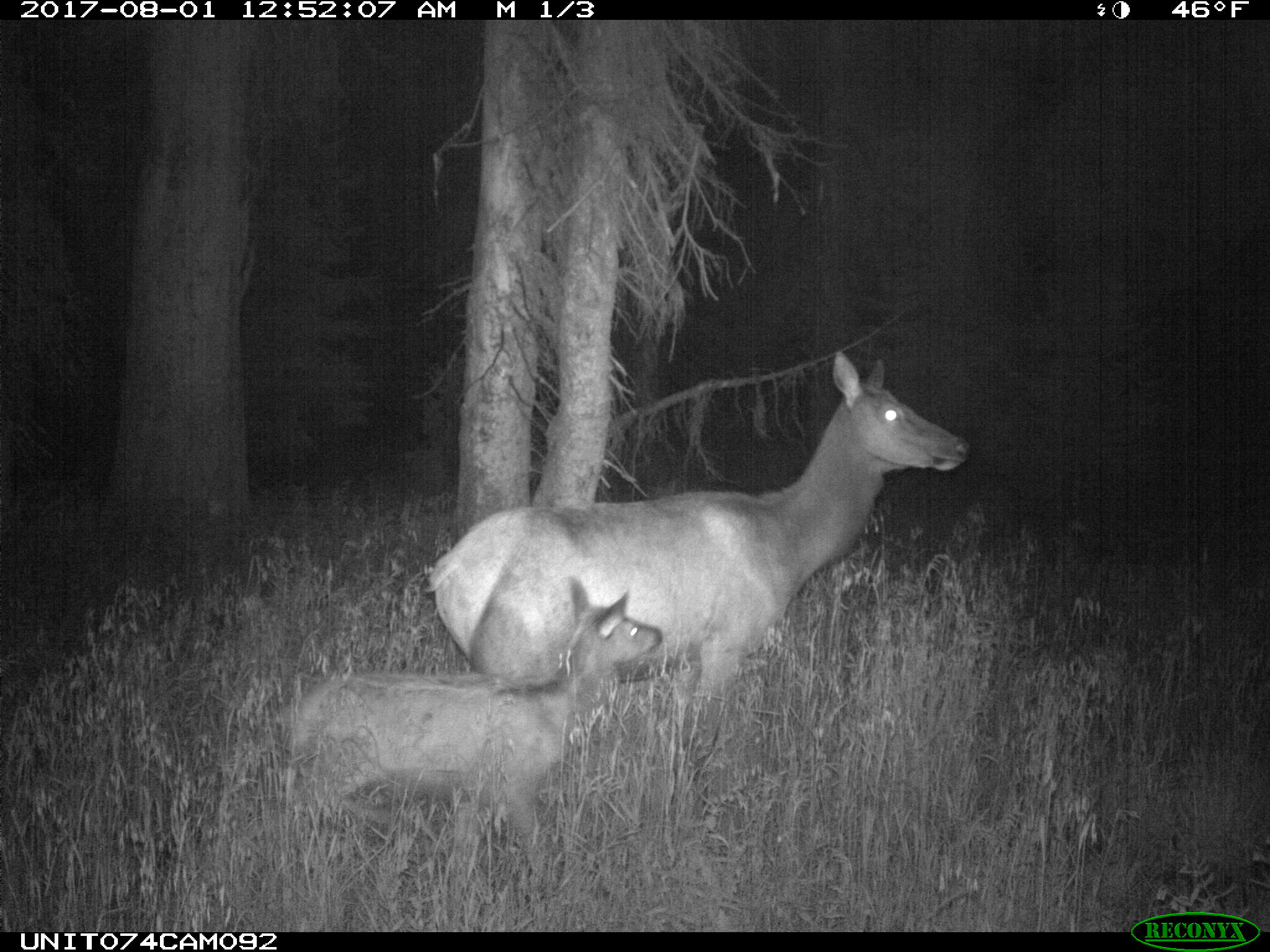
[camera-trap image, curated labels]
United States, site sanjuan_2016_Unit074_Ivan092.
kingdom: Animalia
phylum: Chordata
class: Mammalia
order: Artiodactyla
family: Cervidae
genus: Cervus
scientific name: Cervus elaphus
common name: red deer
Cervus elaphus (red deer).